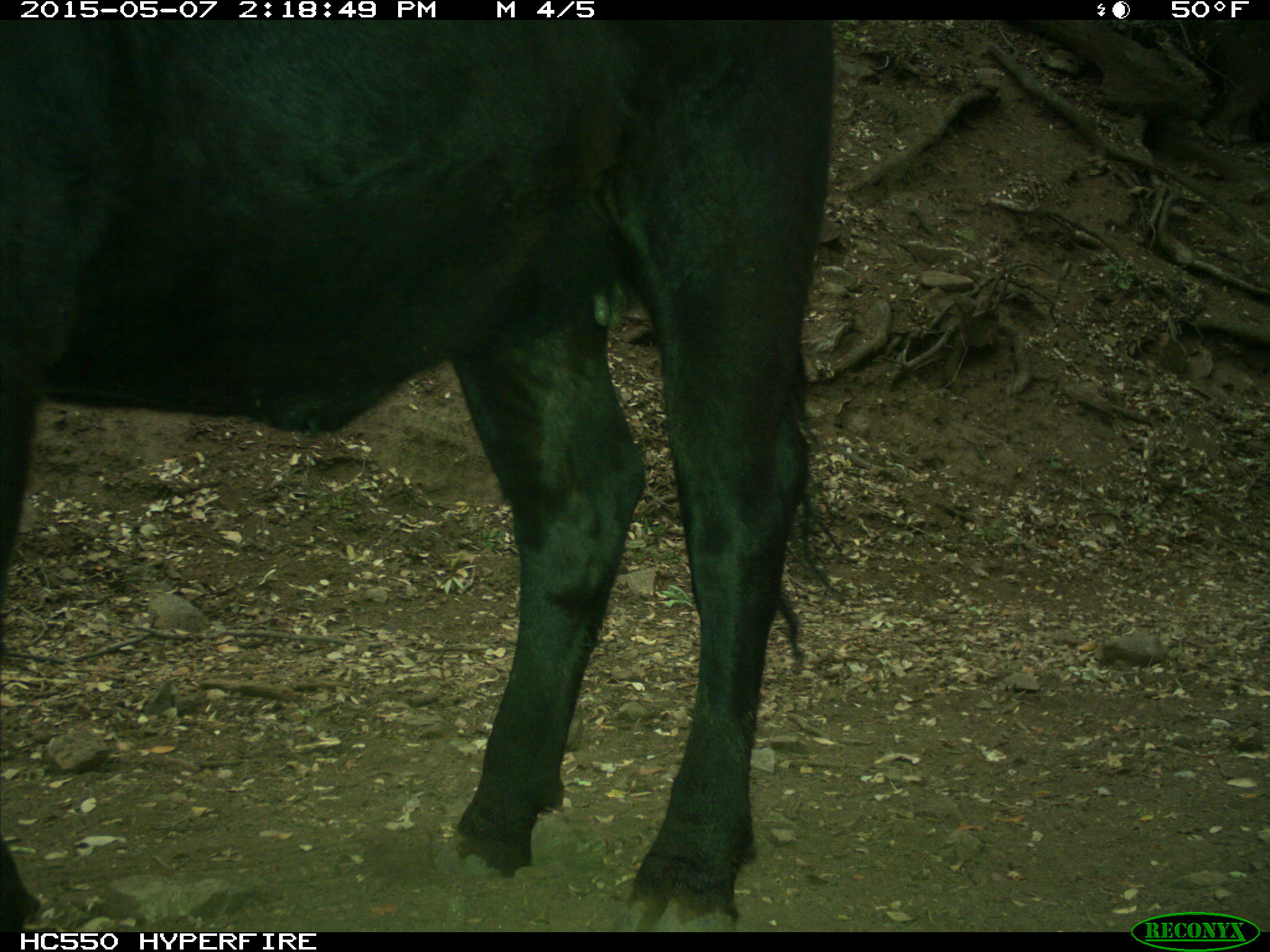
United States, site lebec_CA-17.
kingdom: Animalia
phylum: Chordata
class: Mammalia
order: Artiodactyla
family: Bovidae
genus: Bos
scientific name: Bos taurus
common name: domestic cow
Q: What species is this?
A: Bos taurus (domestic cow).